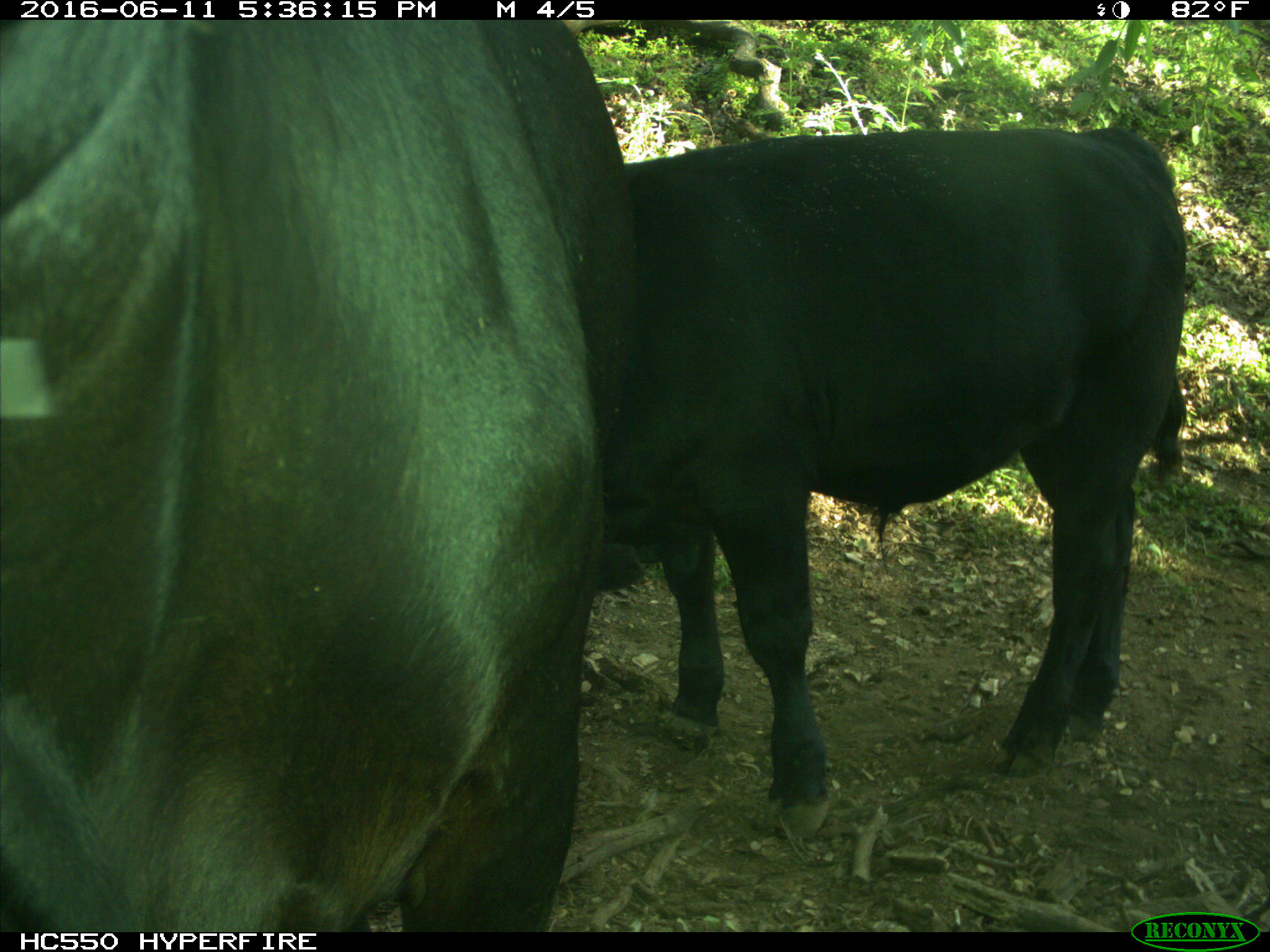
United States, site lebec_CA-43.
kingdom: Animalia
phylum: Chordata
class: Mammalia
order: Artiodactyla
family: Bovidae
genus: Bos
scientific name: Bos taurus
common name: domestic cow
Bos taurus (domestic cow).